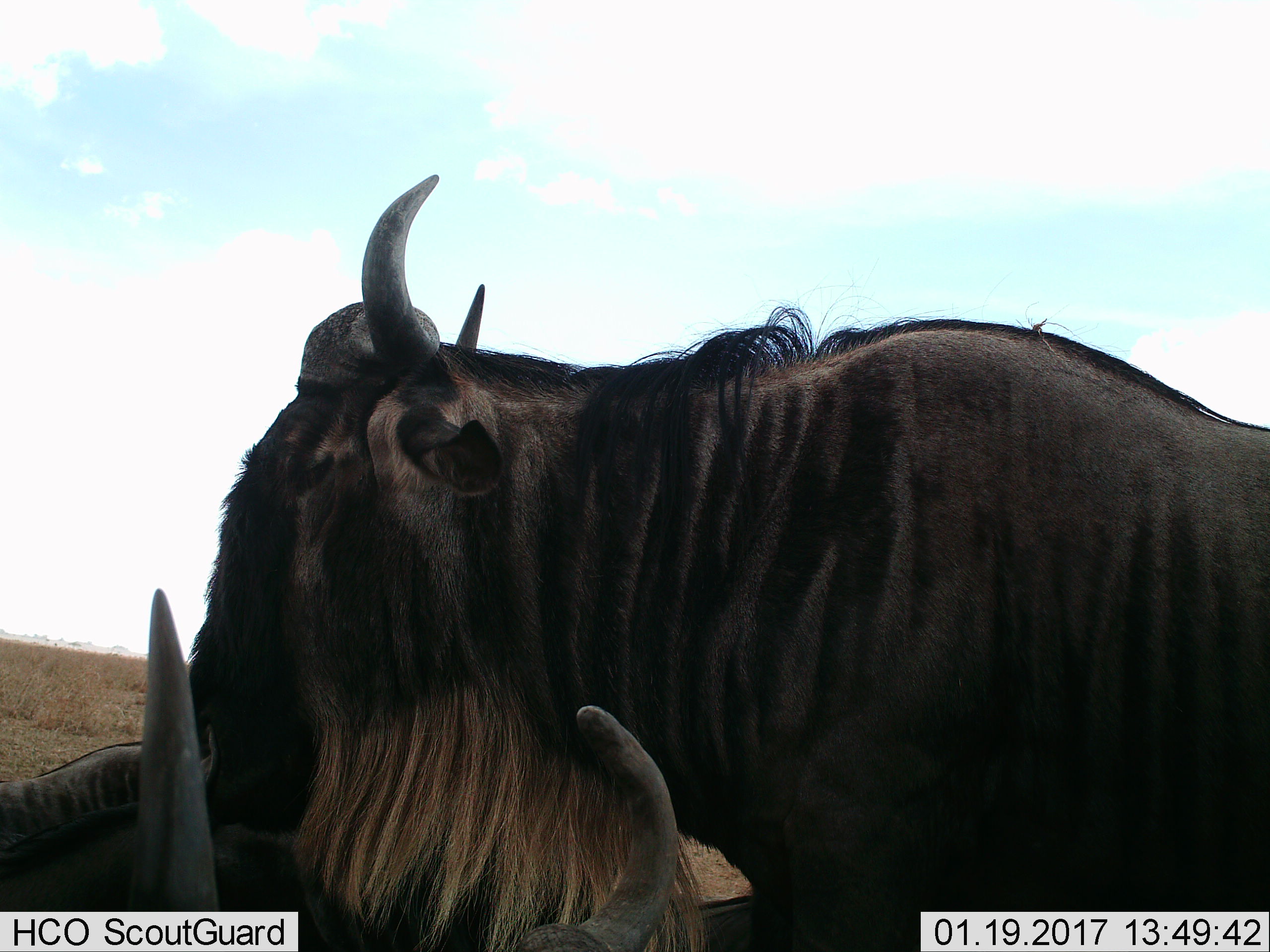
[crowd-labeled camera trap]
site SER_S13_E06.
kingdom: Animalia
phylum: Chordata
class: Mammalia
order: Artiodactyla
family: Bovidae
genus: Connochaetes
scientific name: Connochaetes taurinus taurinus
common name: blue wildebeest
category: wildebeestblue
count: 2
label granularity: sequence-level